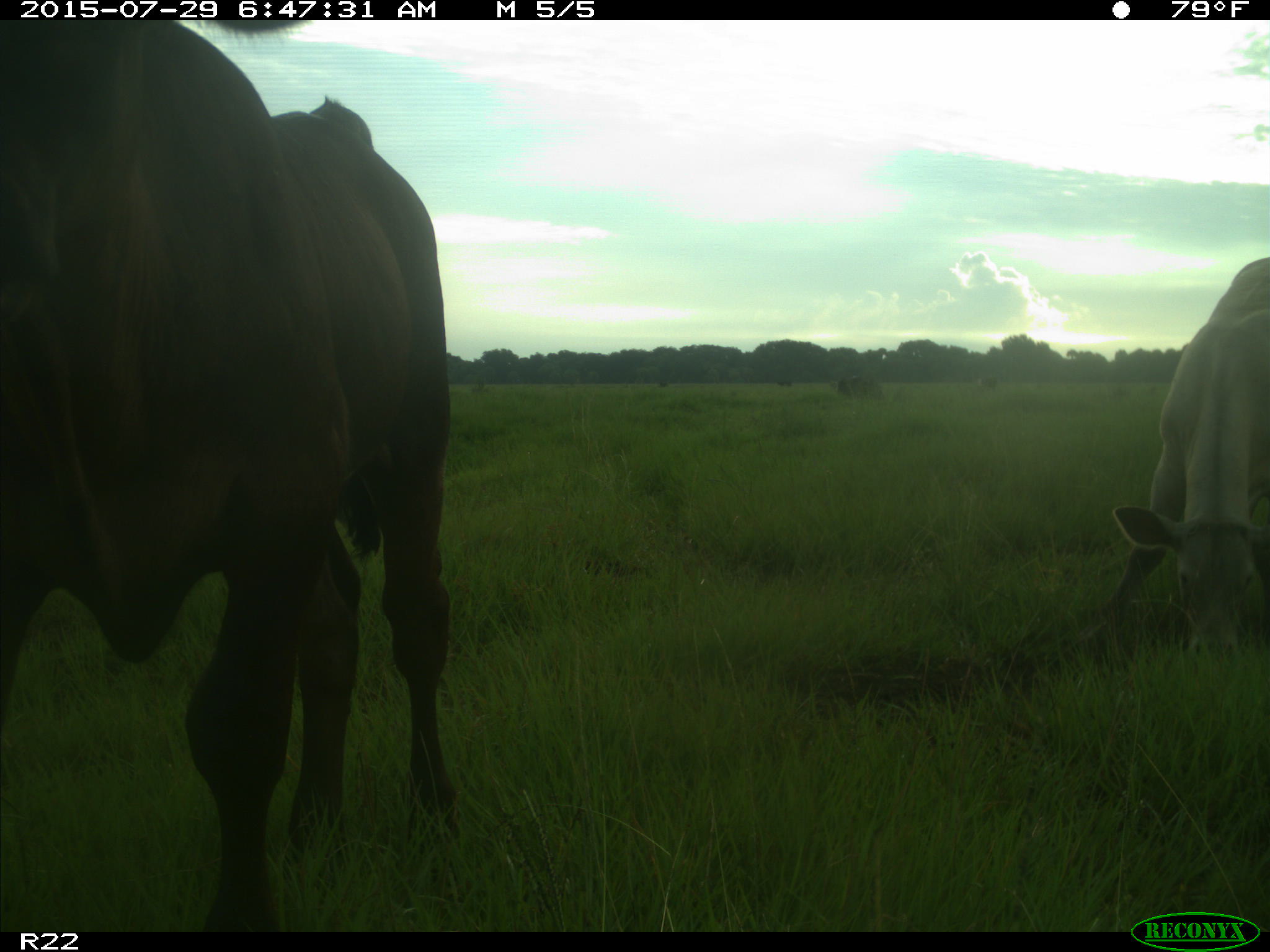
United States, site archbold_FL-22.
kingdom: Animalia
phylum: Chordata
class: Mammalia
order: Artiodactyla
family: Bovidae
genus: Bos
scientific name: Bos taurus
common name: domestic cow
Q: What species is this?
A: Bos taurus (domestic cow).